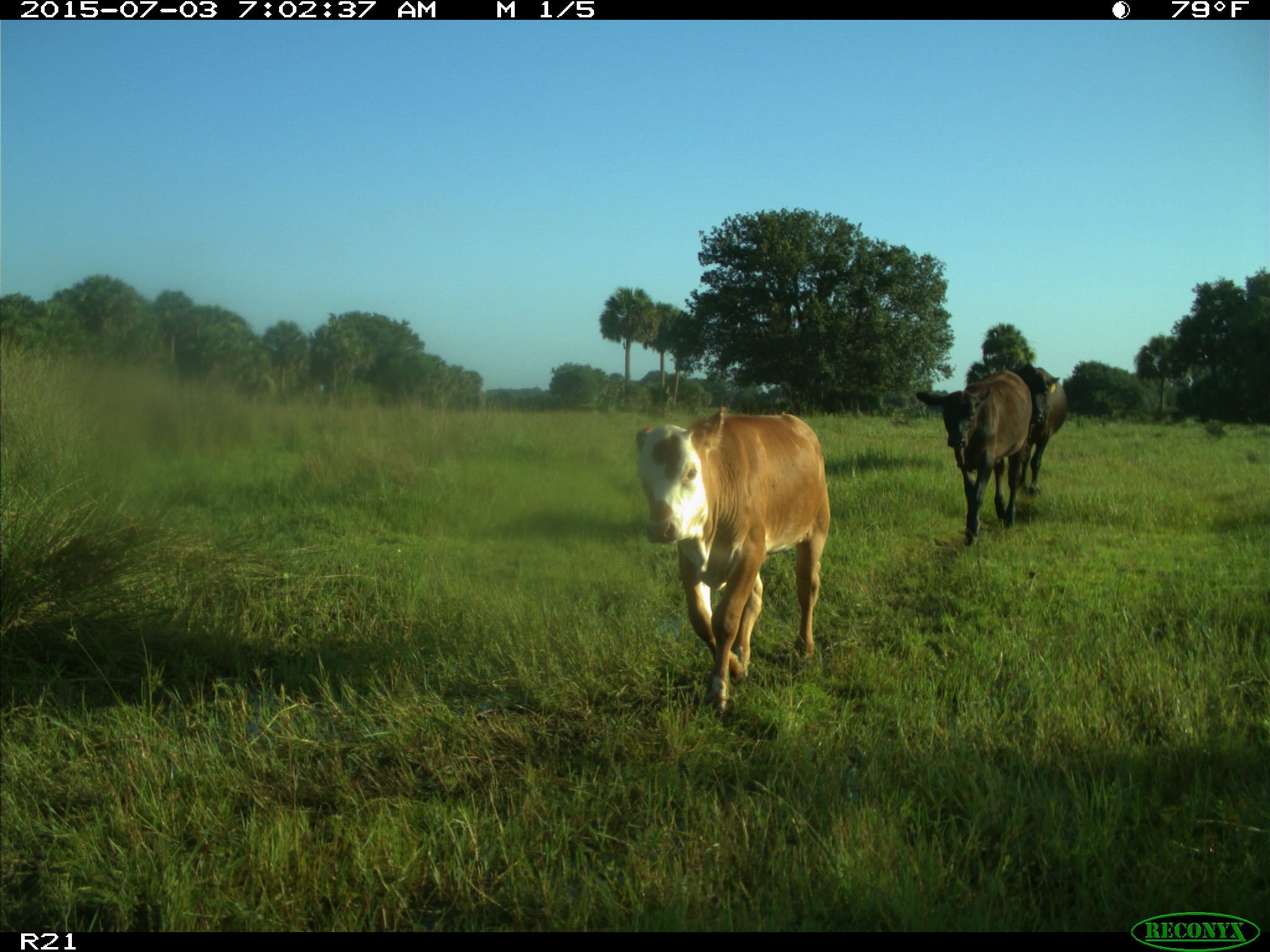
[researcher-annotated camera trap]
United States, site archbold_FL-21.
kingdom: Animalia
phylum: Chordata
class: Mammalia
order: Artiodactyla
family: Bovidae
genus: Bos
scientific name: Bos taurus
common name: domestic cow